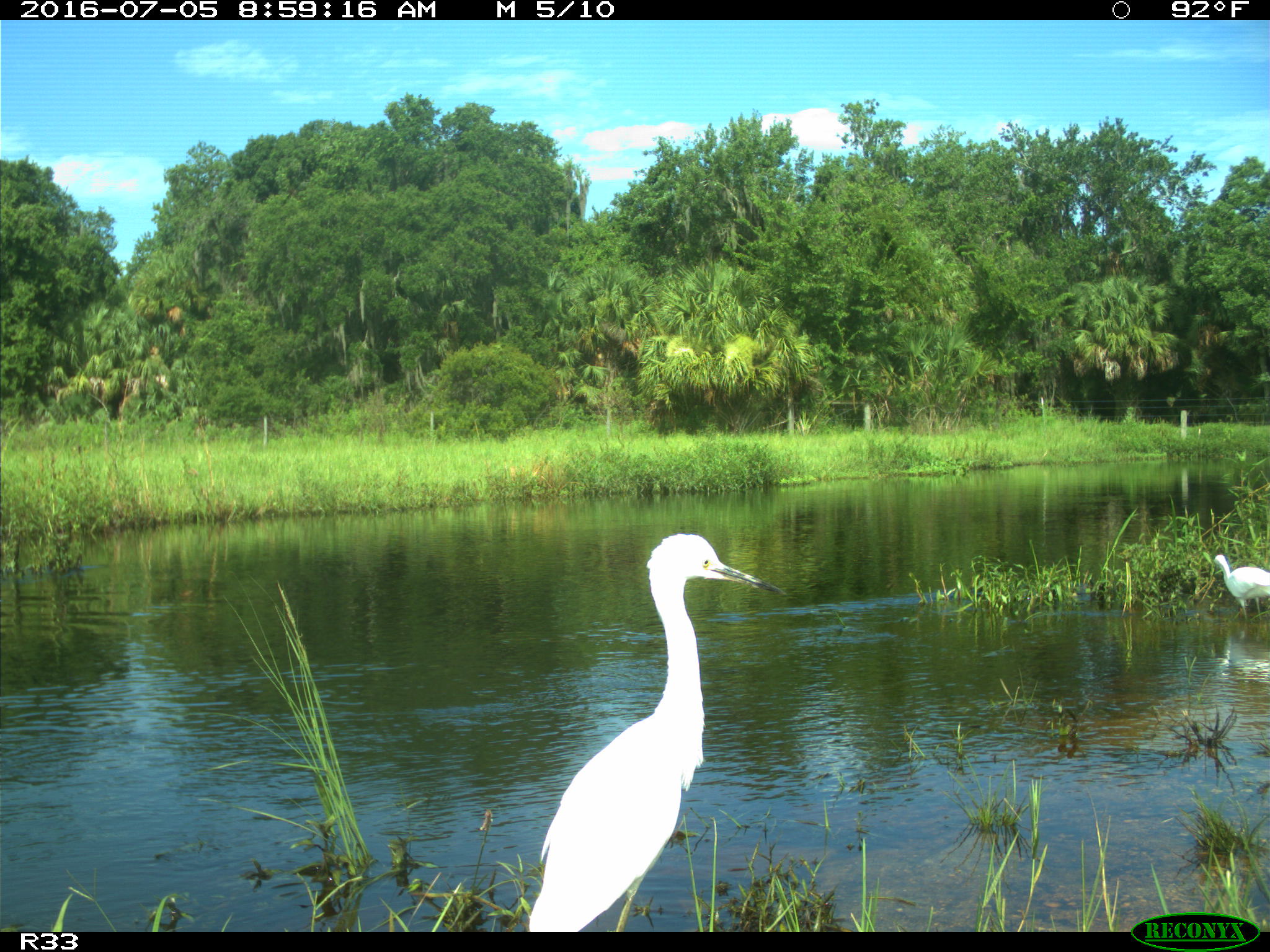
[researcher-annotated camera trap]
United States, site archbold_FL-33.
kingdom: Animalia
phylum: Chordata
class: Aves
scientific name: Aves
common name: birds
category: unidentified bird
Unidentified bird (birds) (Aves).